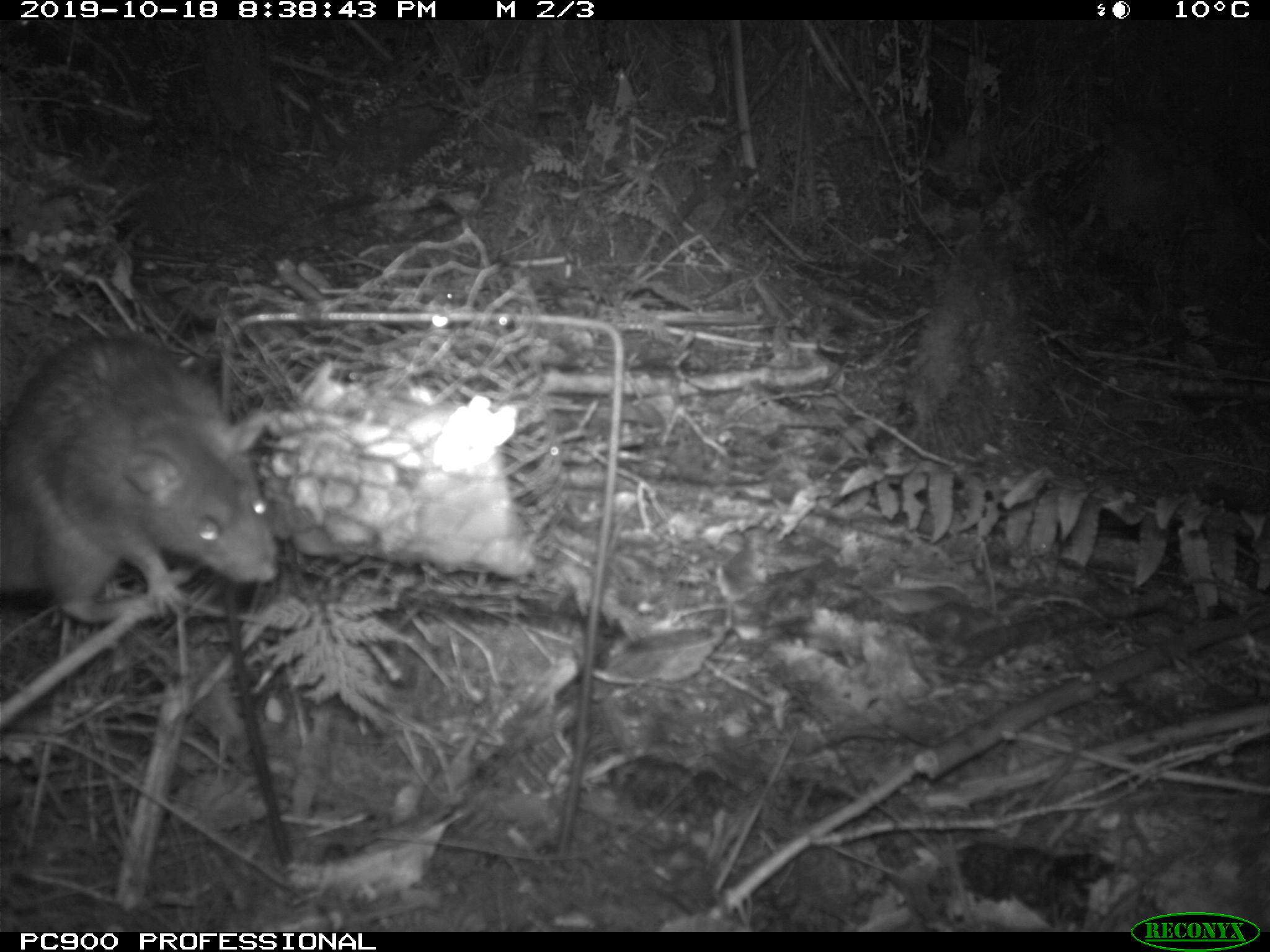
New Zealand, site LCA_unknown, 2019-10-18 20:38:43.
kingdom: Animalia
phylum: Chordata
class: Mammalia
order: Rodentia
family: Muridae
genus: Rattus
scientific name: Rattus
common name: rat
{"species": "rat (Rattus)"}